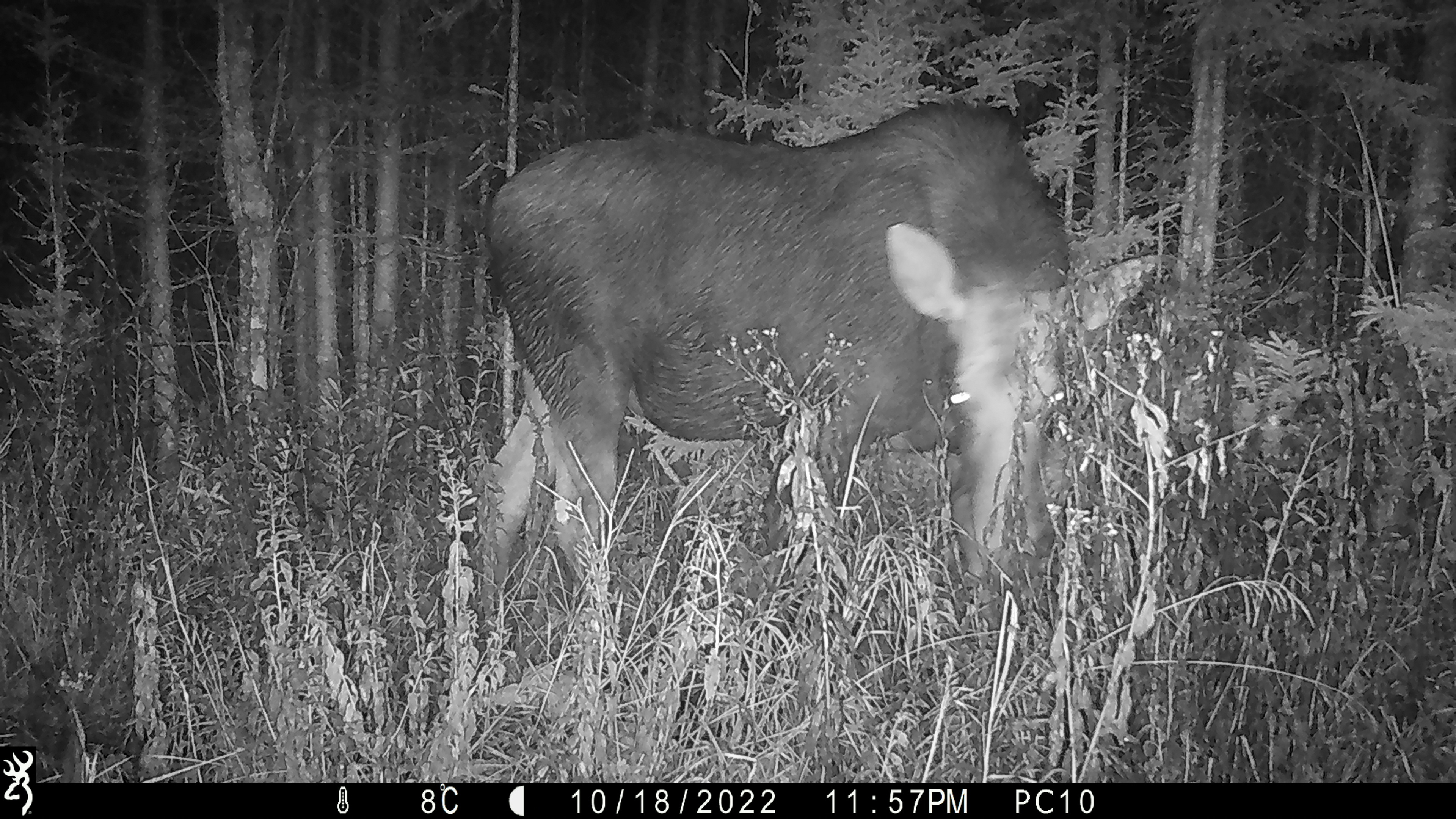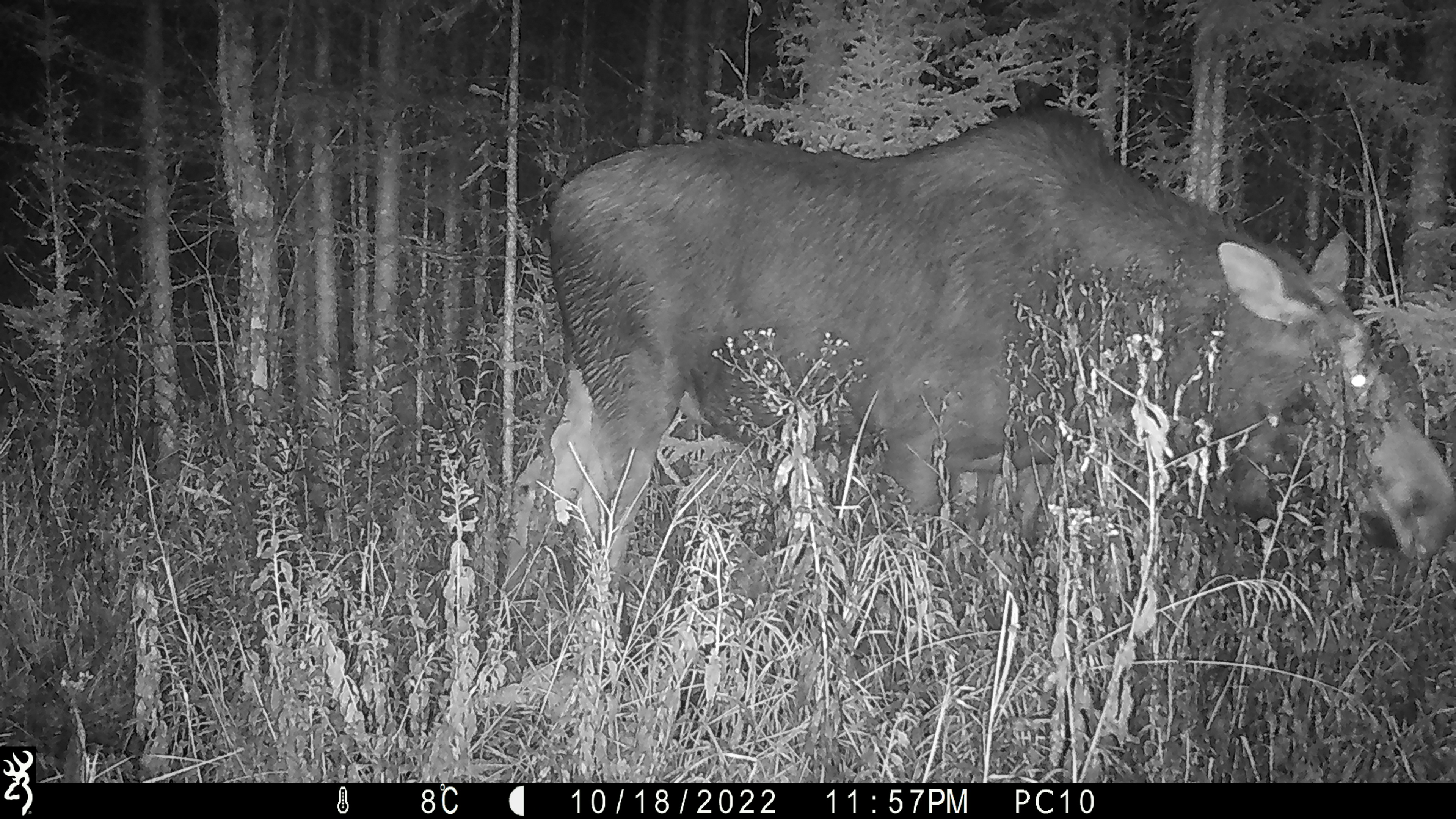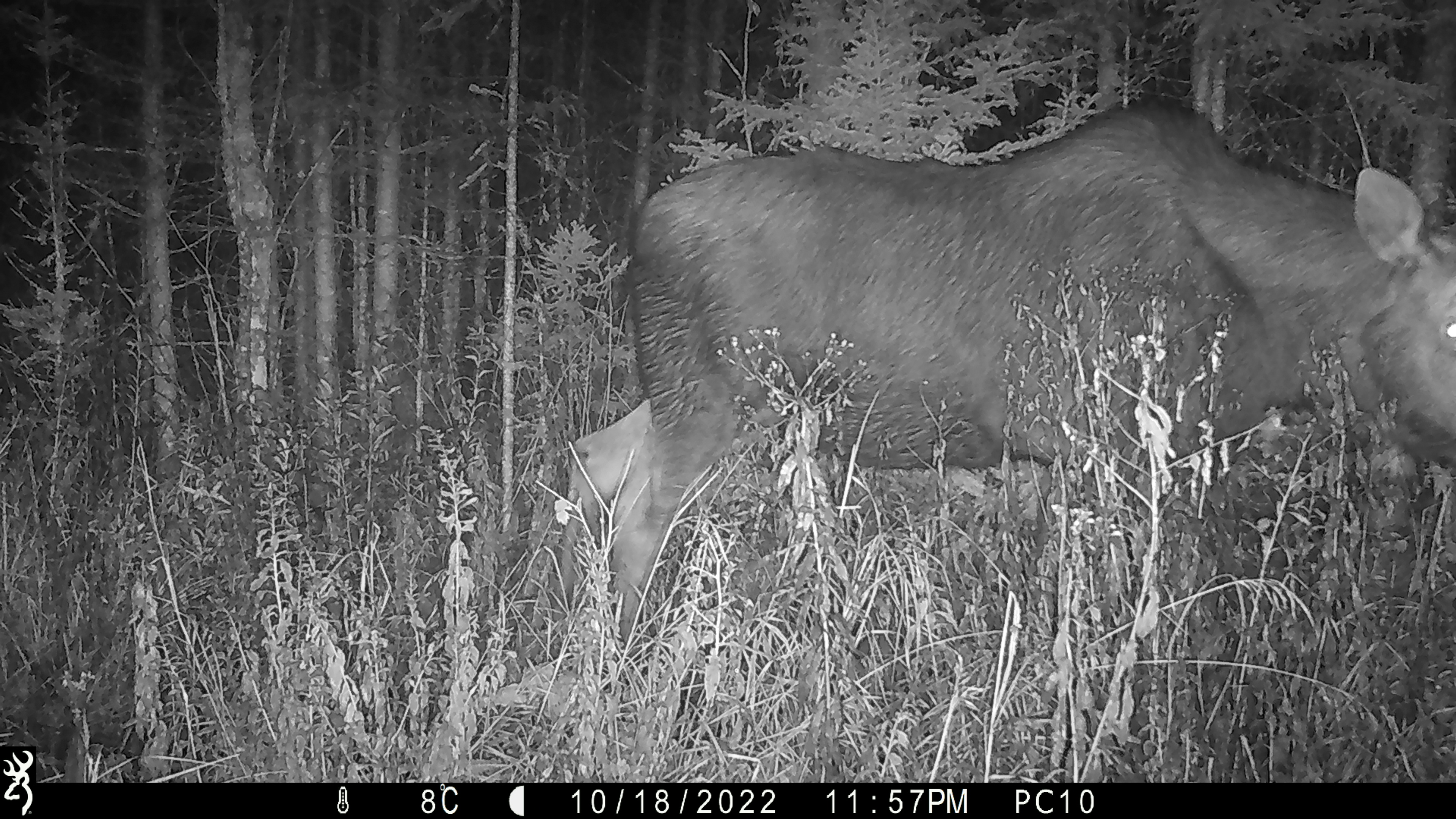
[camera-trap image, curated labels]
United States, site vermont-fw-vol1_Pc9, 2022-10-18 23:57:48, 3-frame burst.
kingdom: Animalia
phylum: Chordata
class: Mammalia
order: Artiodactyla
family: Cervidae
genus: Alces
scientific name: Alces alces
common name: moose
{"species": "moose (Alces alces)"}